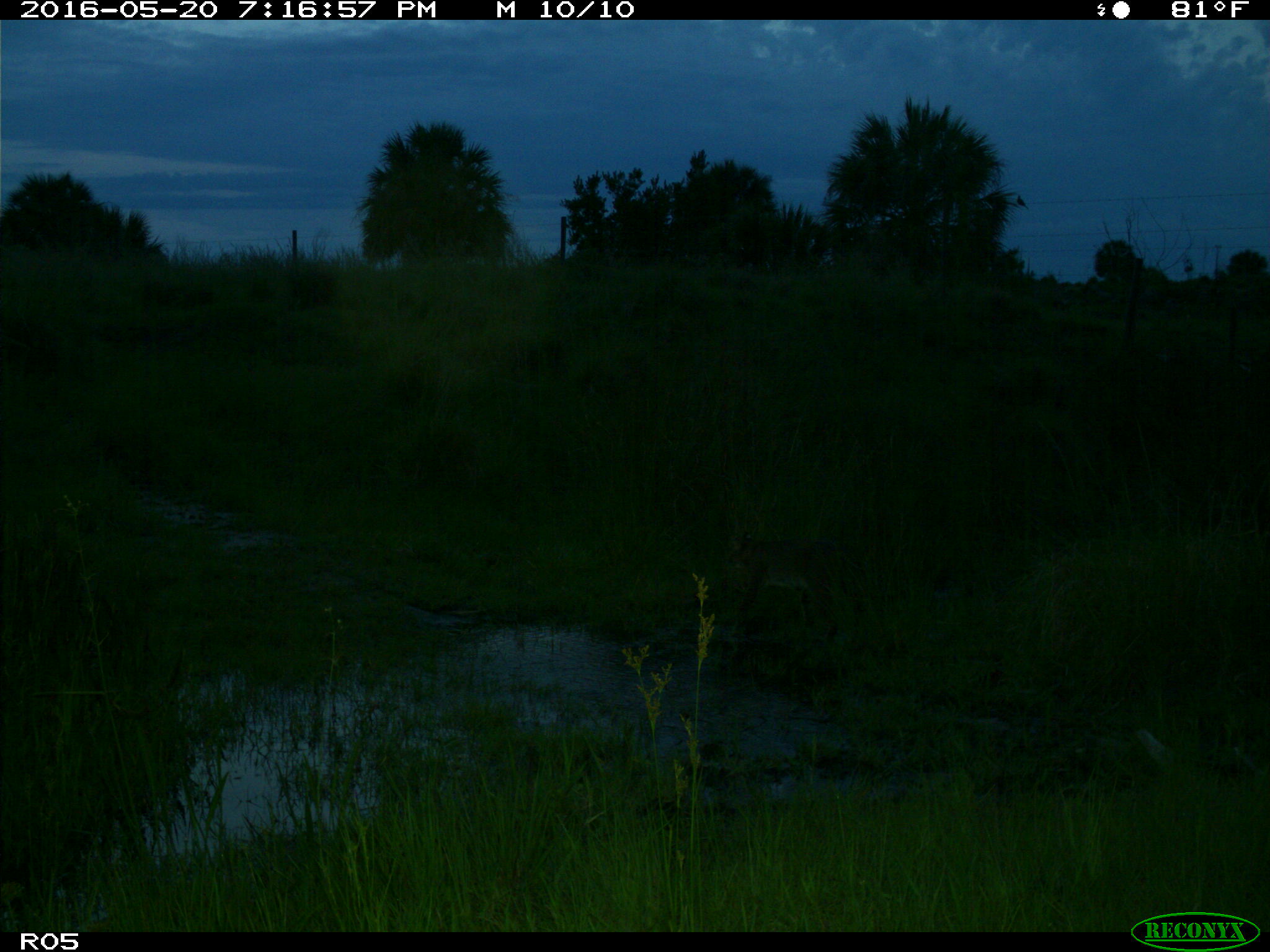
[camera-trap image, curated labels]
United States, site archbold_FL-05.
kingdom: Animalia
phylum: Chordata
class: Mammalia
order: Carnivora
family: Felidae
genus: Lynx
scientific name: Lynx rufus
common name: bobcat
Lynx rufus (bobcat).